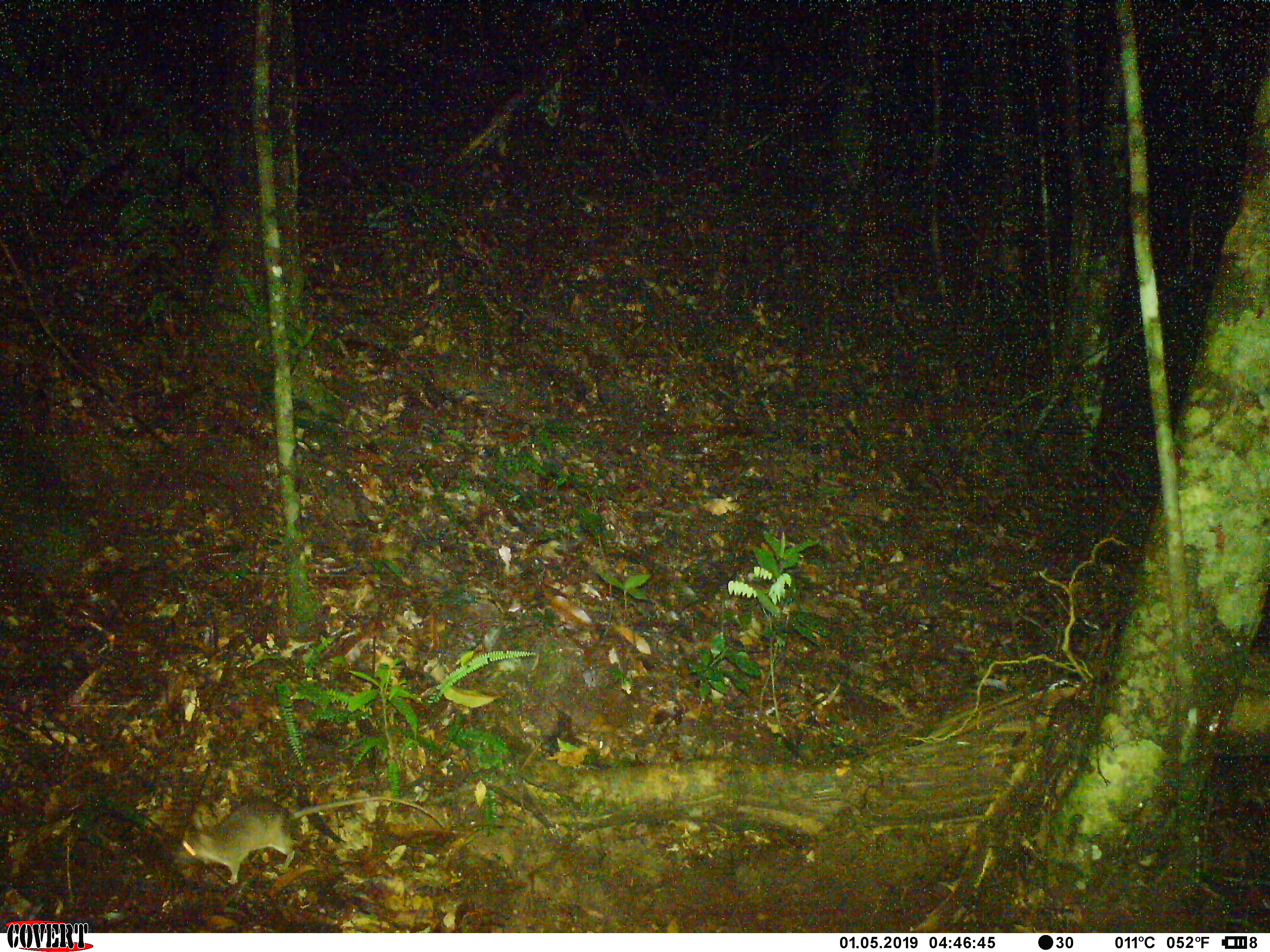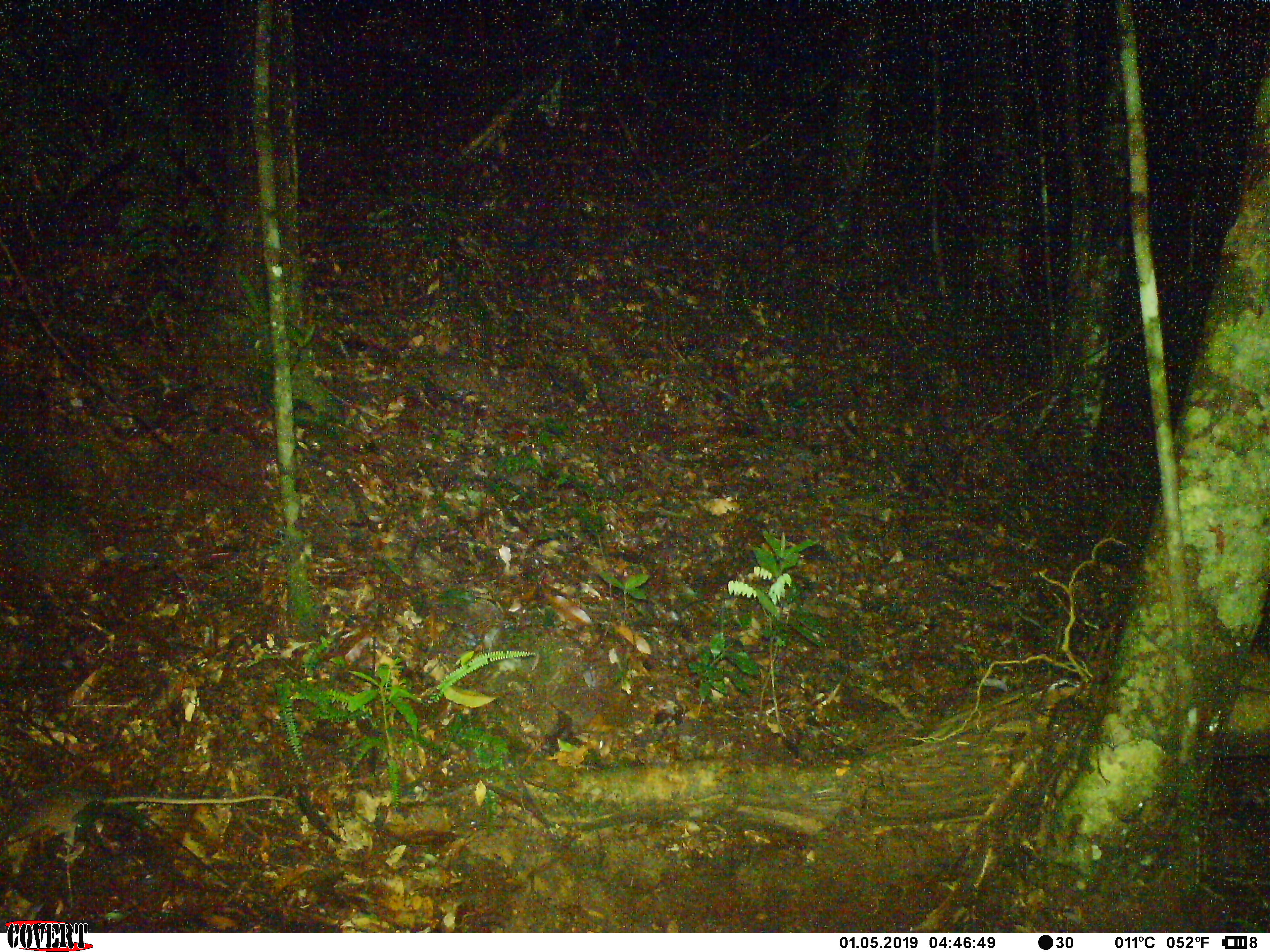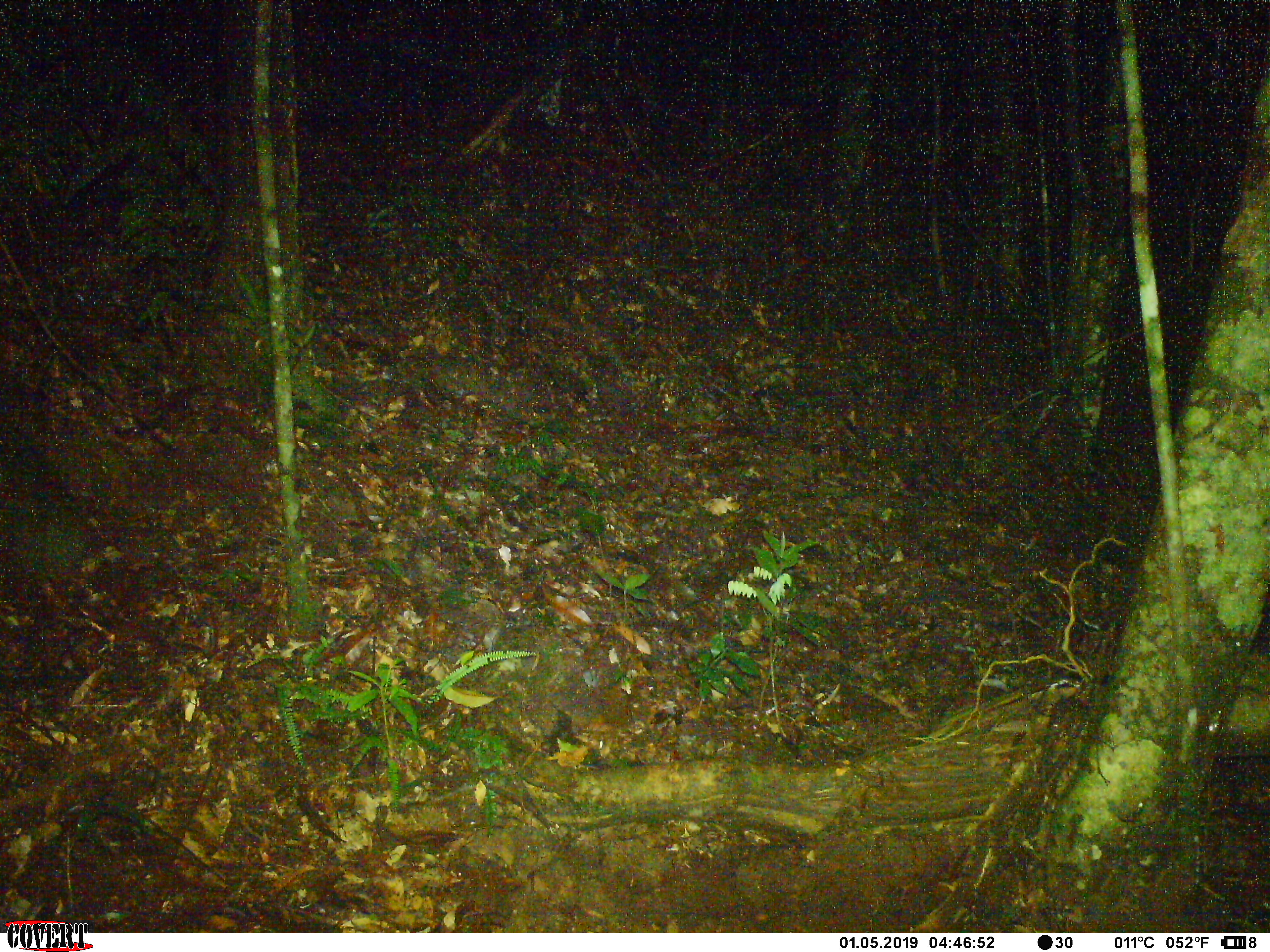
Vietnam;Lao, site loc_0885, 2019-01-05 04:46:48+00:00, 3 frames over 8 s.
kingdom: Animalia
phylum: Chordata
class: Mammalia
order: Rodentia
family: Muridae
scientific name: Muridae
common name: old-world mice and rats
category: unidentified murid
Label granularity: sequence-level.